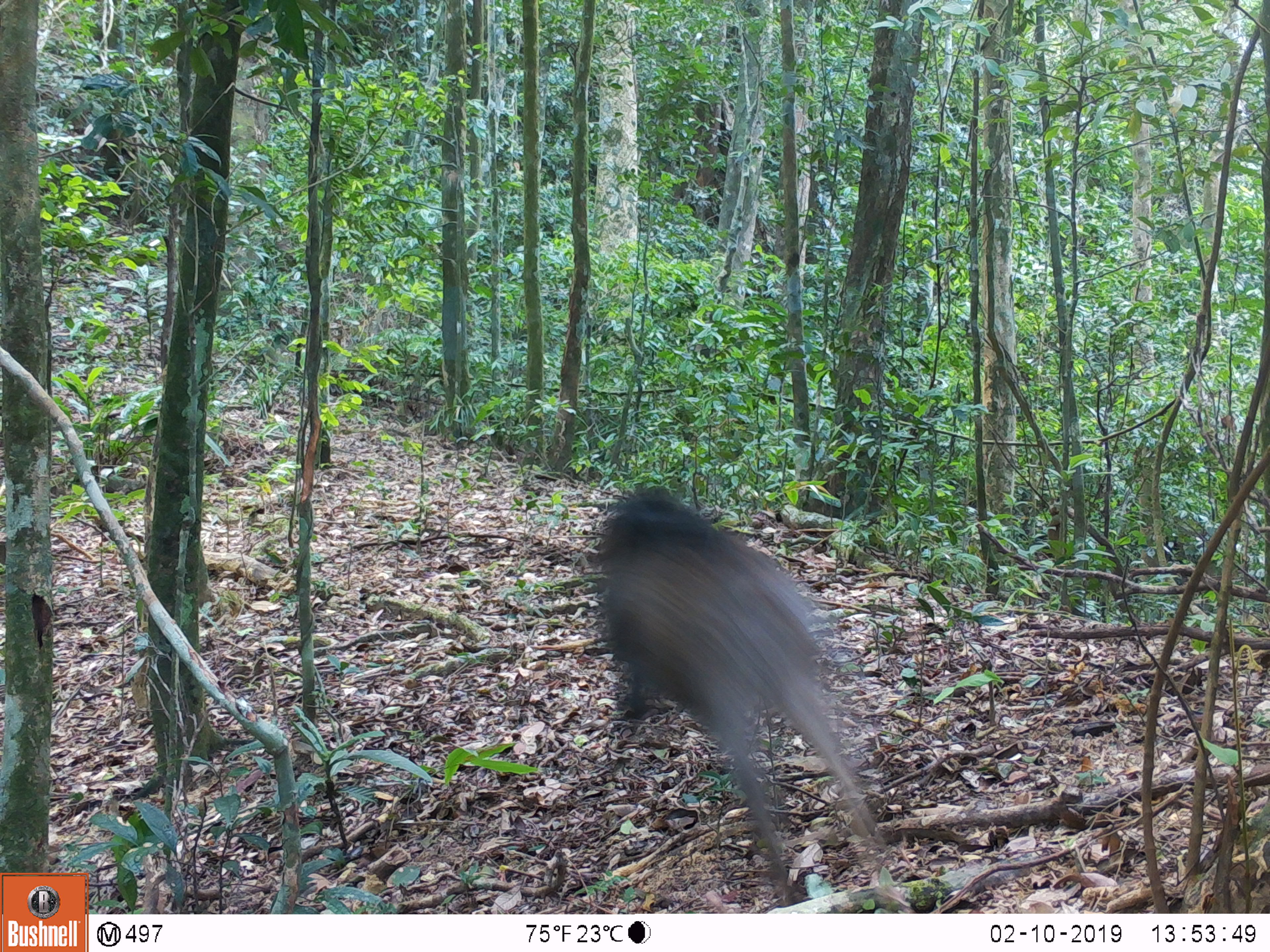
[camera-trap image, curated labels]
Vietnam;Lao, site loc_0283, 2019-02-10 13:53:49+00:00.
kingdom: Animalia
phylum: Chordata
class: Mammalia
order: Artiodactyla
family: Suidae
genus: Sus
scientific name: Sus scrofa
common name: eurasian wild pig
Eurasian wild pig (Sus scrofa). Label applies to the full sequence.